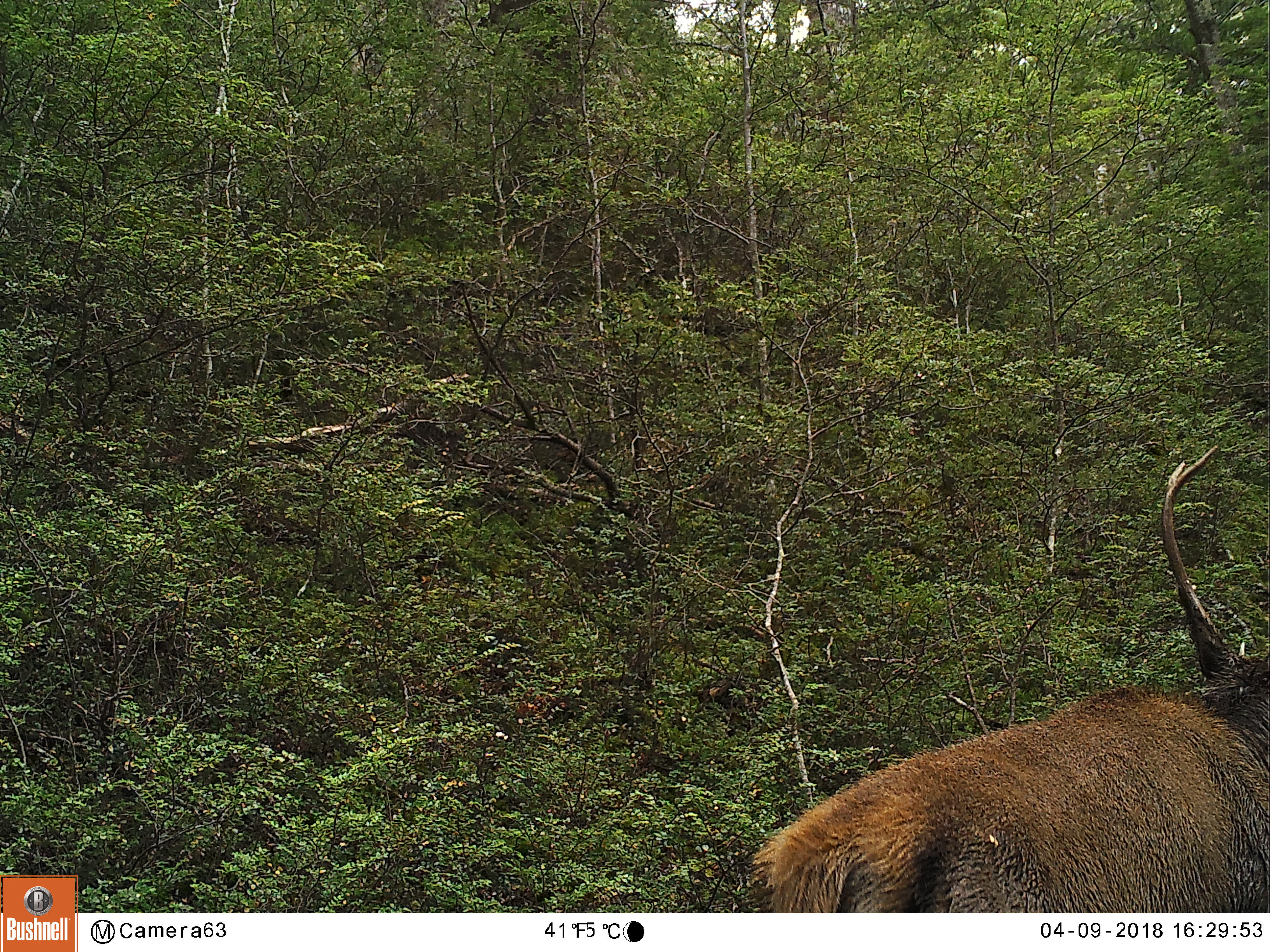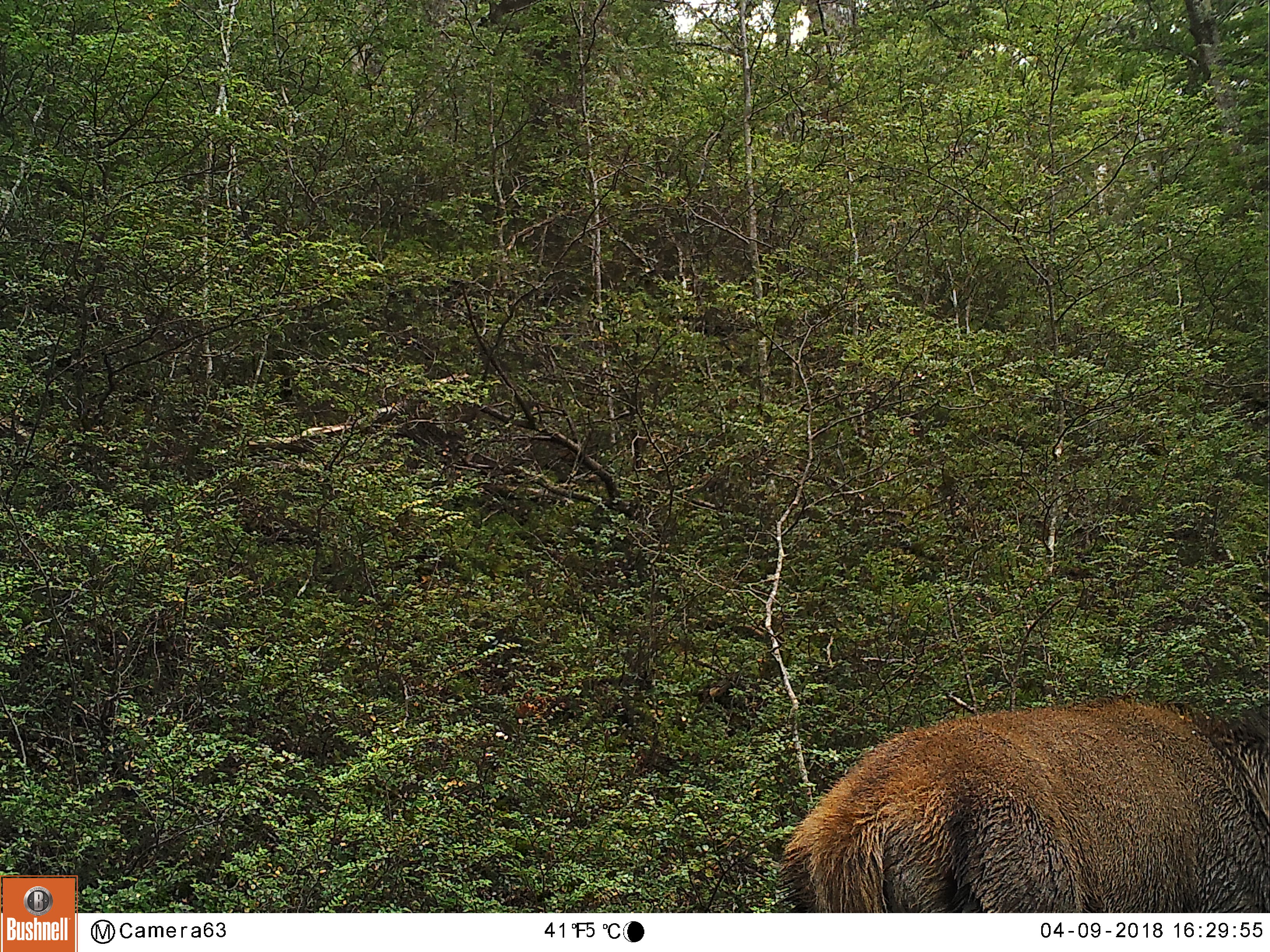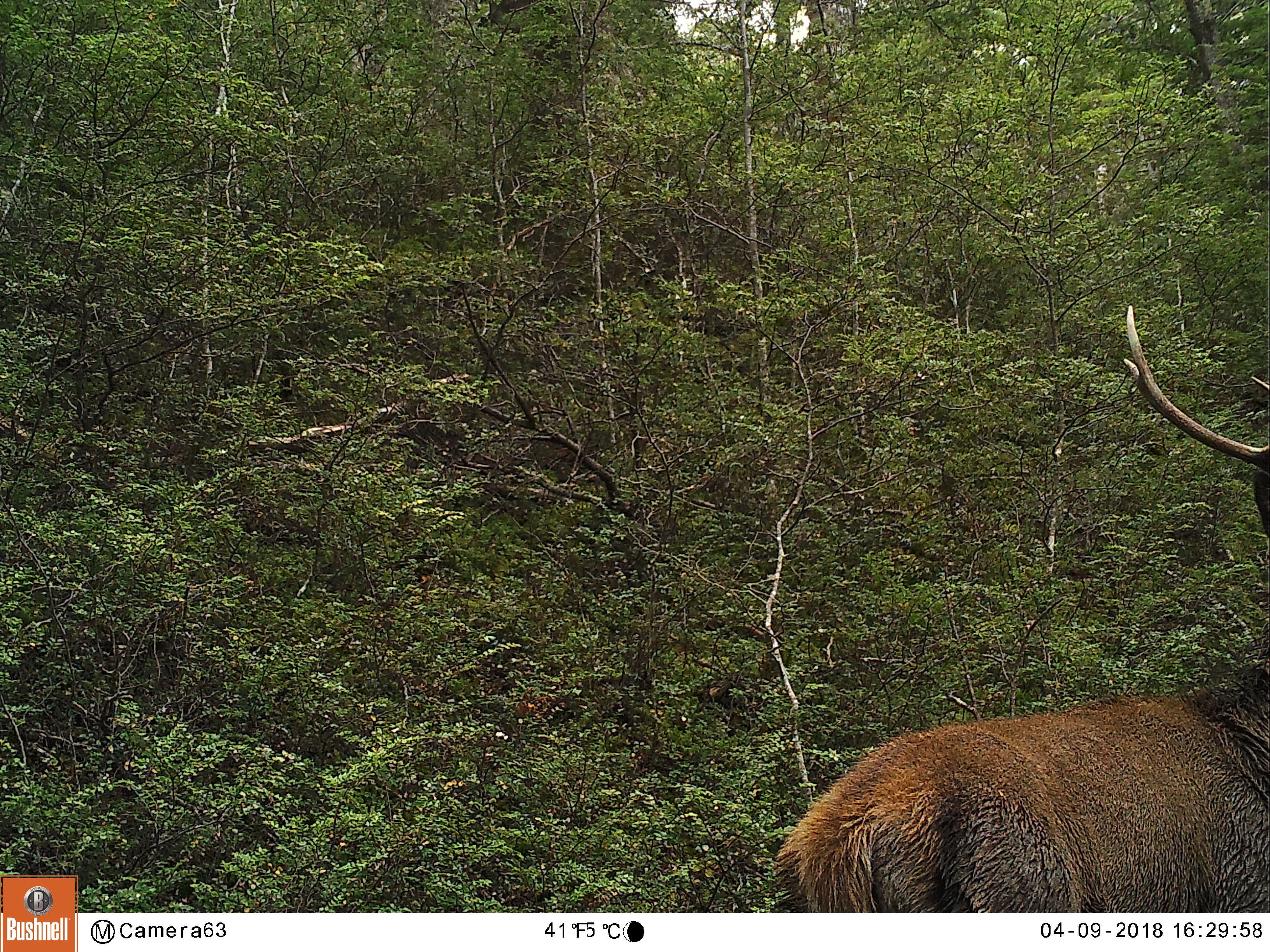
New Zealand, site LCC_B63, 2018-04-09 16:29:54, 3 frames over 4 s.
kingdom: Animalia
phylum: Chordata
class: Mammalia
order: Artiodactyla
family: Cervidae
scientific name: Cervidae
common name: deer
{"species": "deer (Cervidae)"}